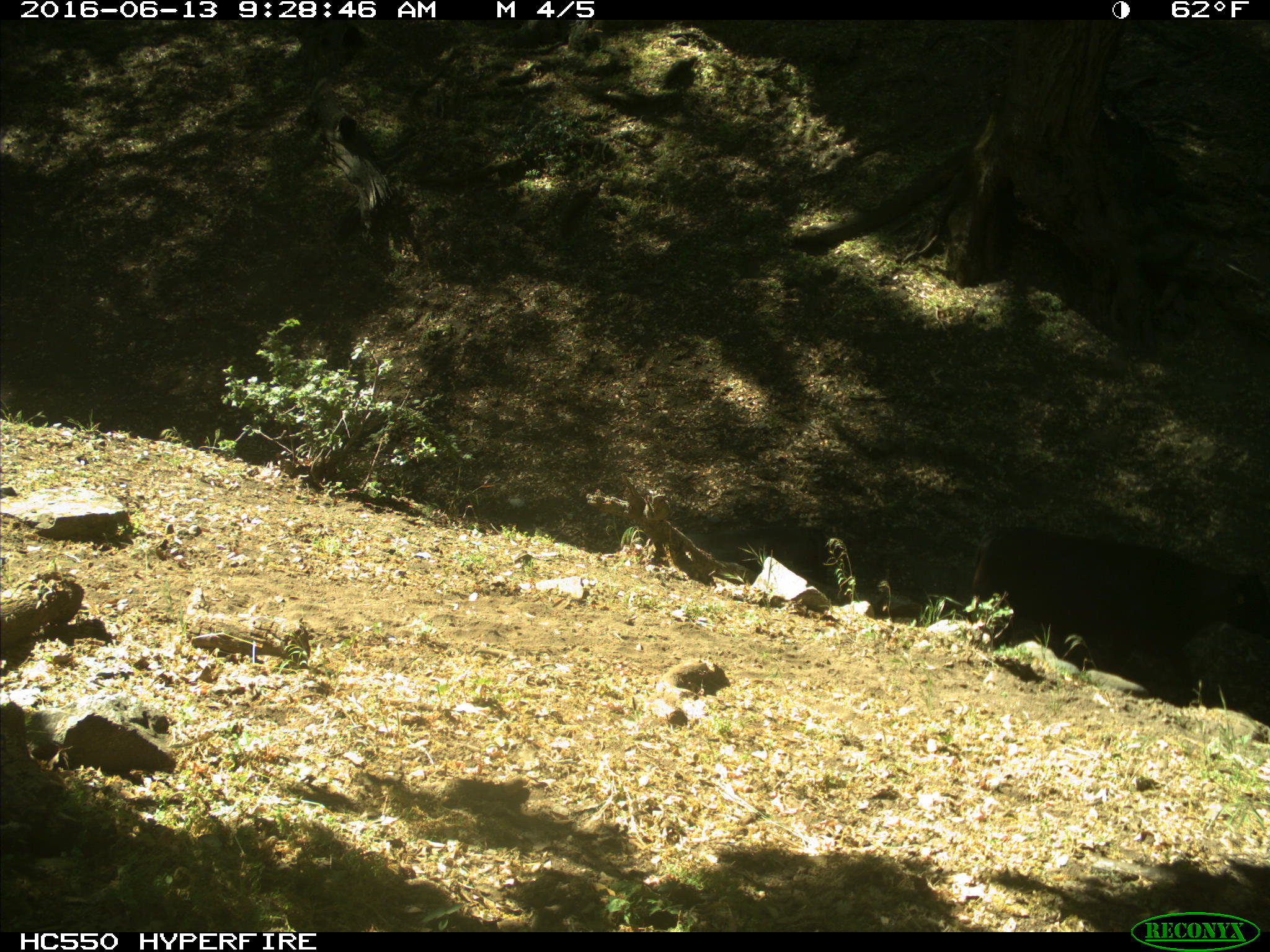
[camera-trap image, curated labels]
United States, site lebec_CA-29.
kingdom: Animalia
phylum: Chordata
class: Mammalia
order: Artiodactyla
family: Bovidae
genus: Bos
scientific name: Bos taurus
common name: domestic cow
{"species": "Bos taurus (domestic cow)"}